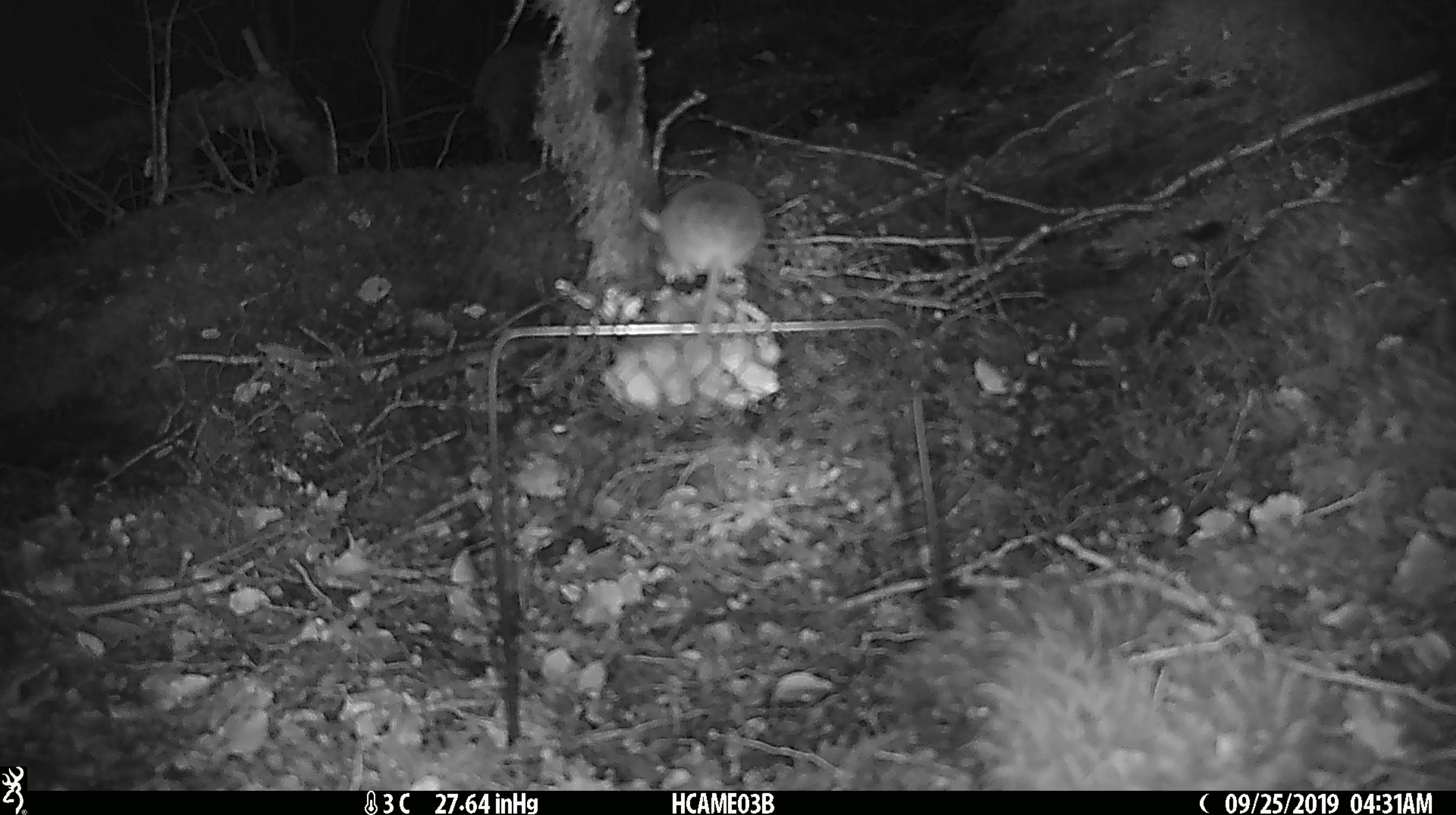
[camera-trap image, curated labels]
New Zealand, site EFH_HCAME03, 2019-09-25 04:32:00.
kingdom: Animalia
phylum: Chordata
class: Mammalia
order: Rodentia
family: Muridae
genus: Mus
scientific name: Mus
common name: mouse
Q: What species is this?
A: Mouse (Mus).